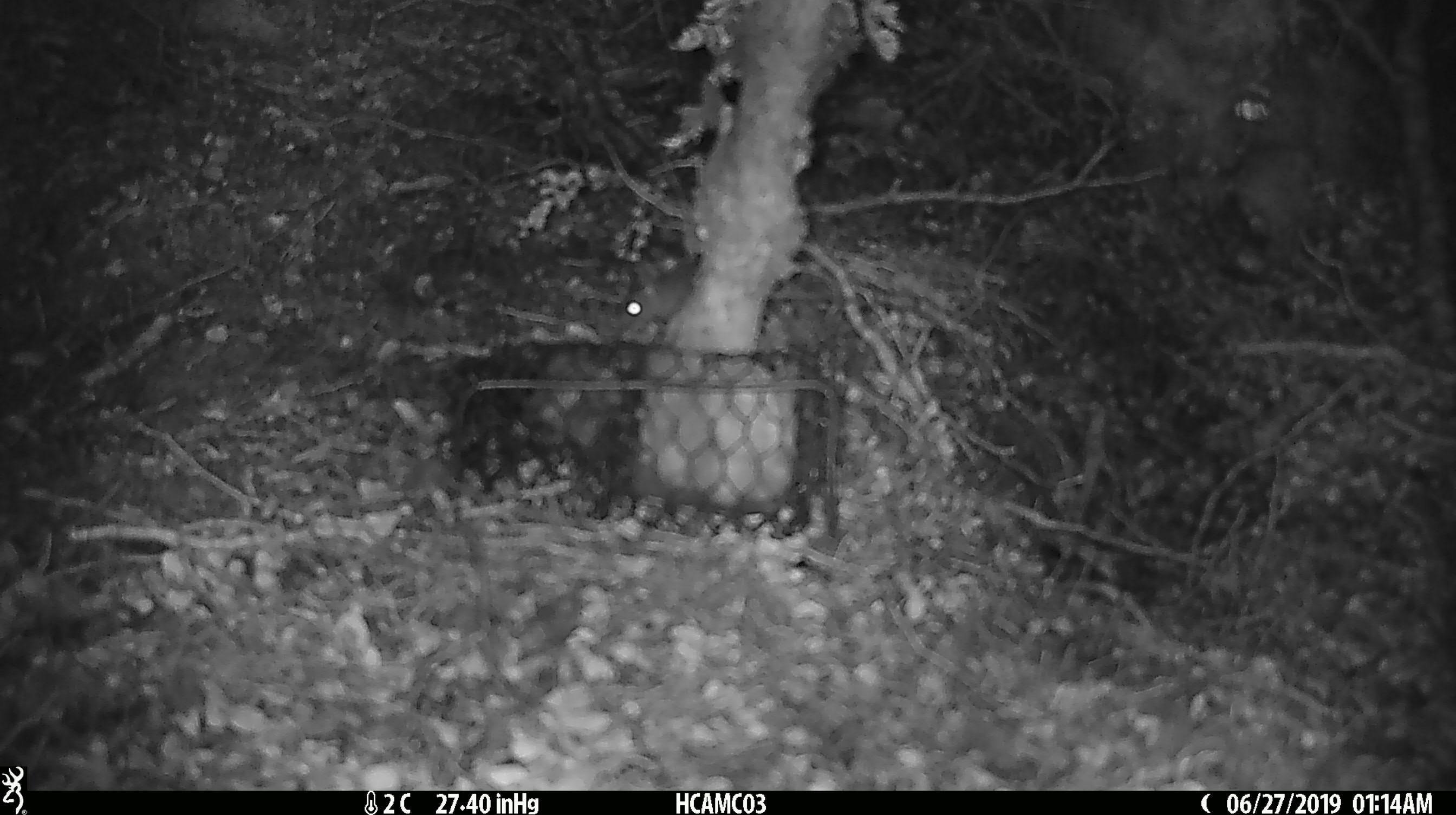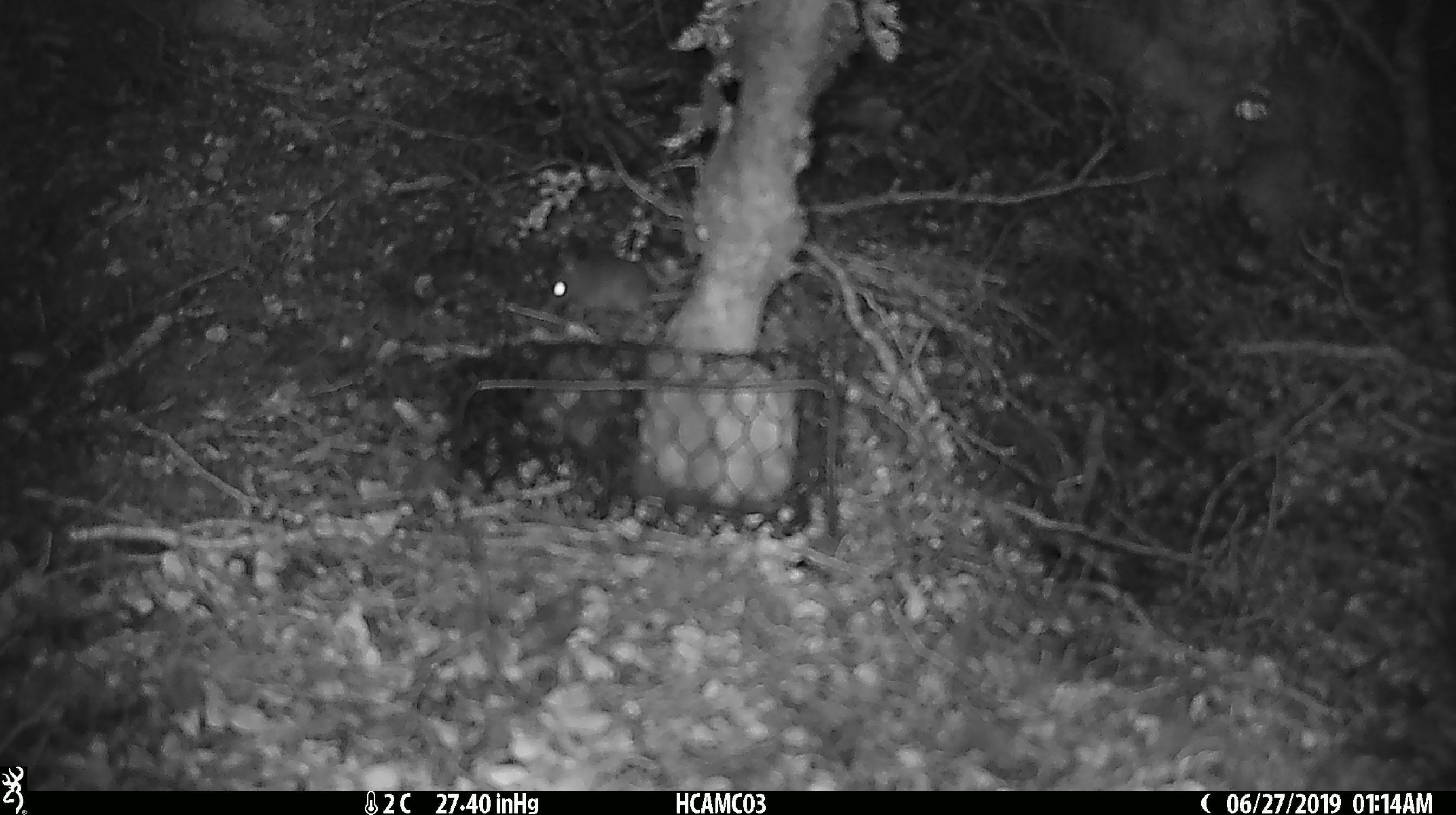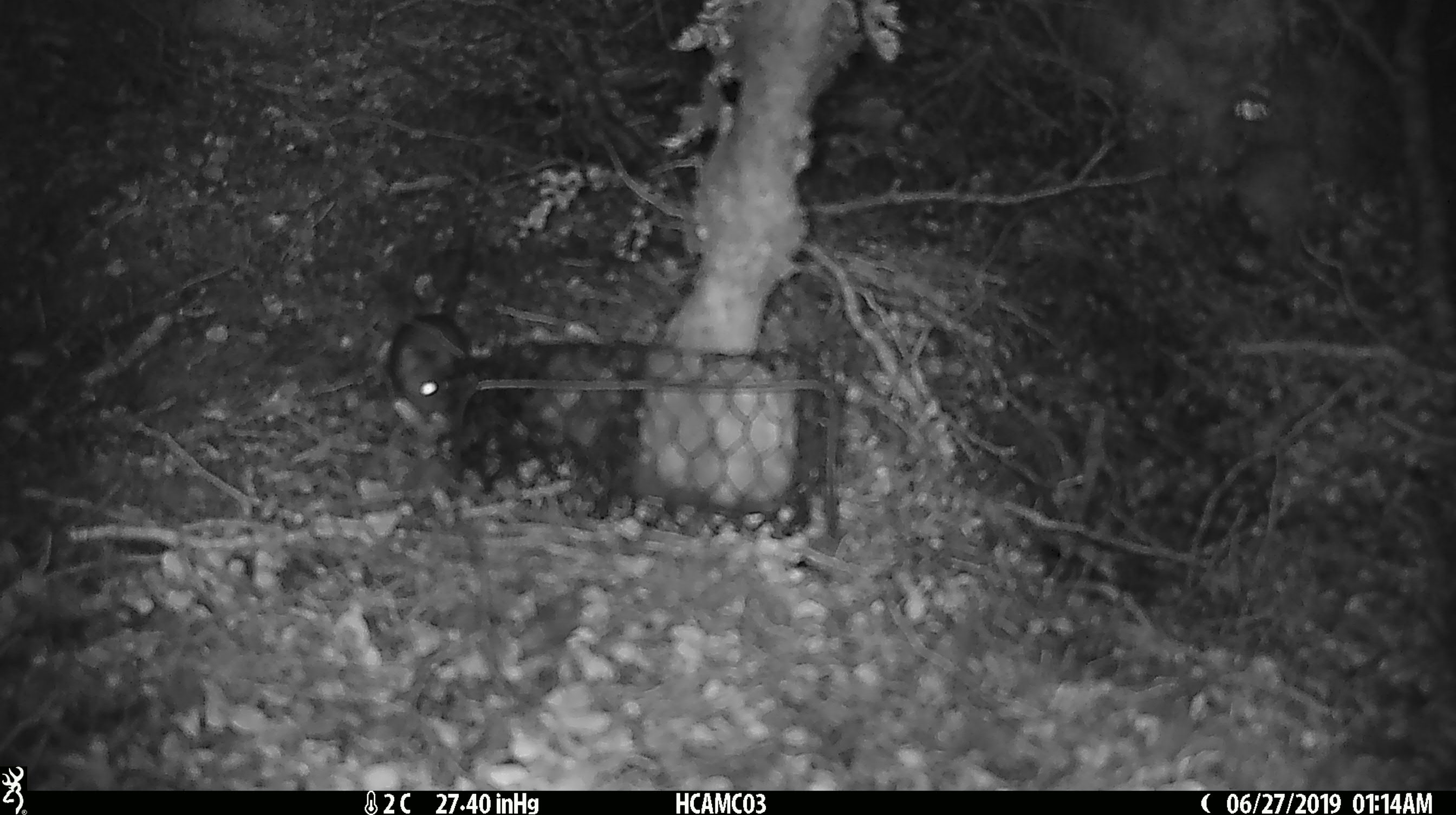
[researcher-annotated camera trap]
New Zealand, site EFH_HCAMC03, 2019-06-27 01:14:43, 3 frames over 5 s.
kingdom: Animalia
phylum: Chordata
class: Mammalia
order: Rodentia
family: Muridae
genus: Mus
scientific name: Mus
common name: mouse